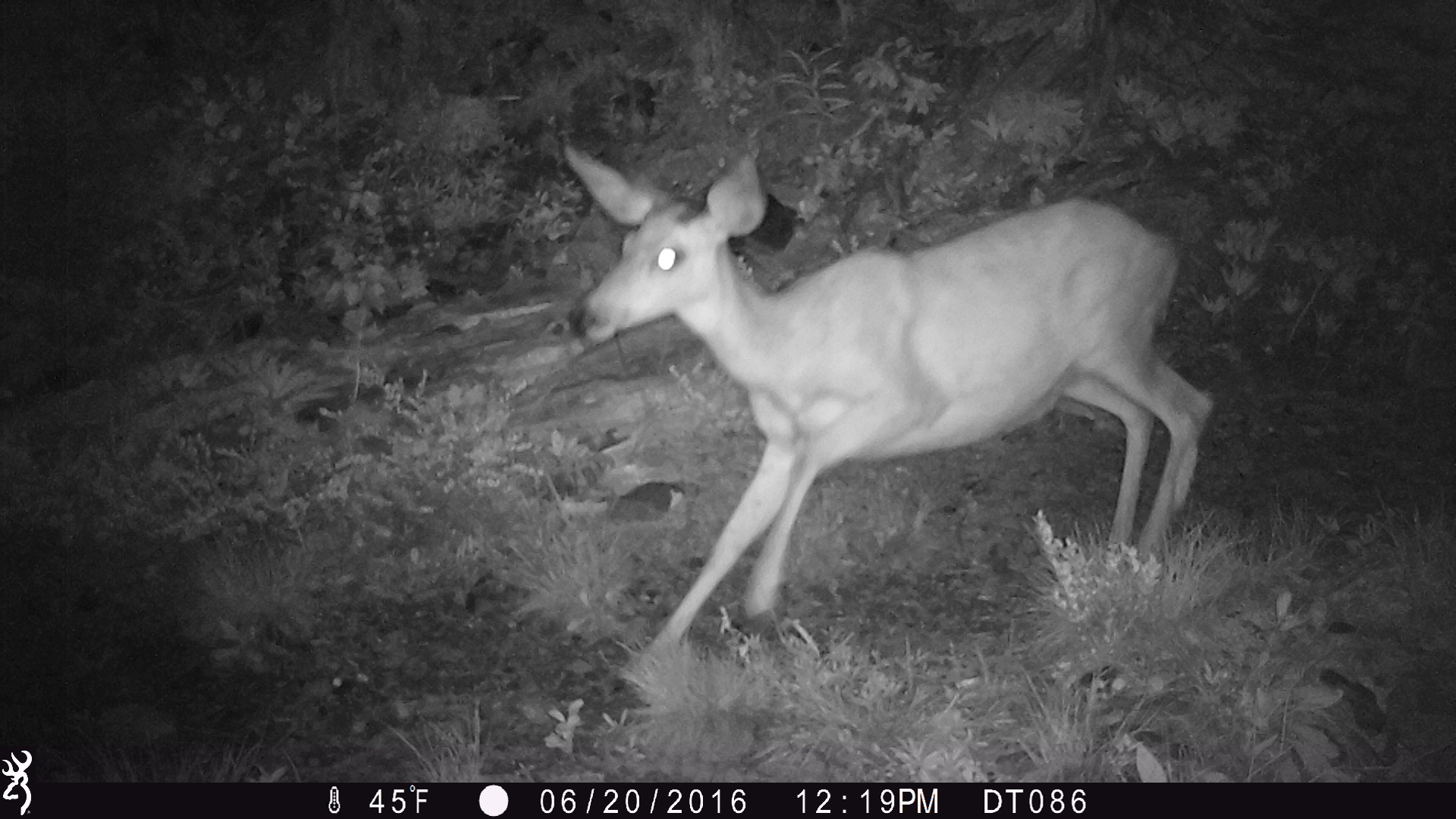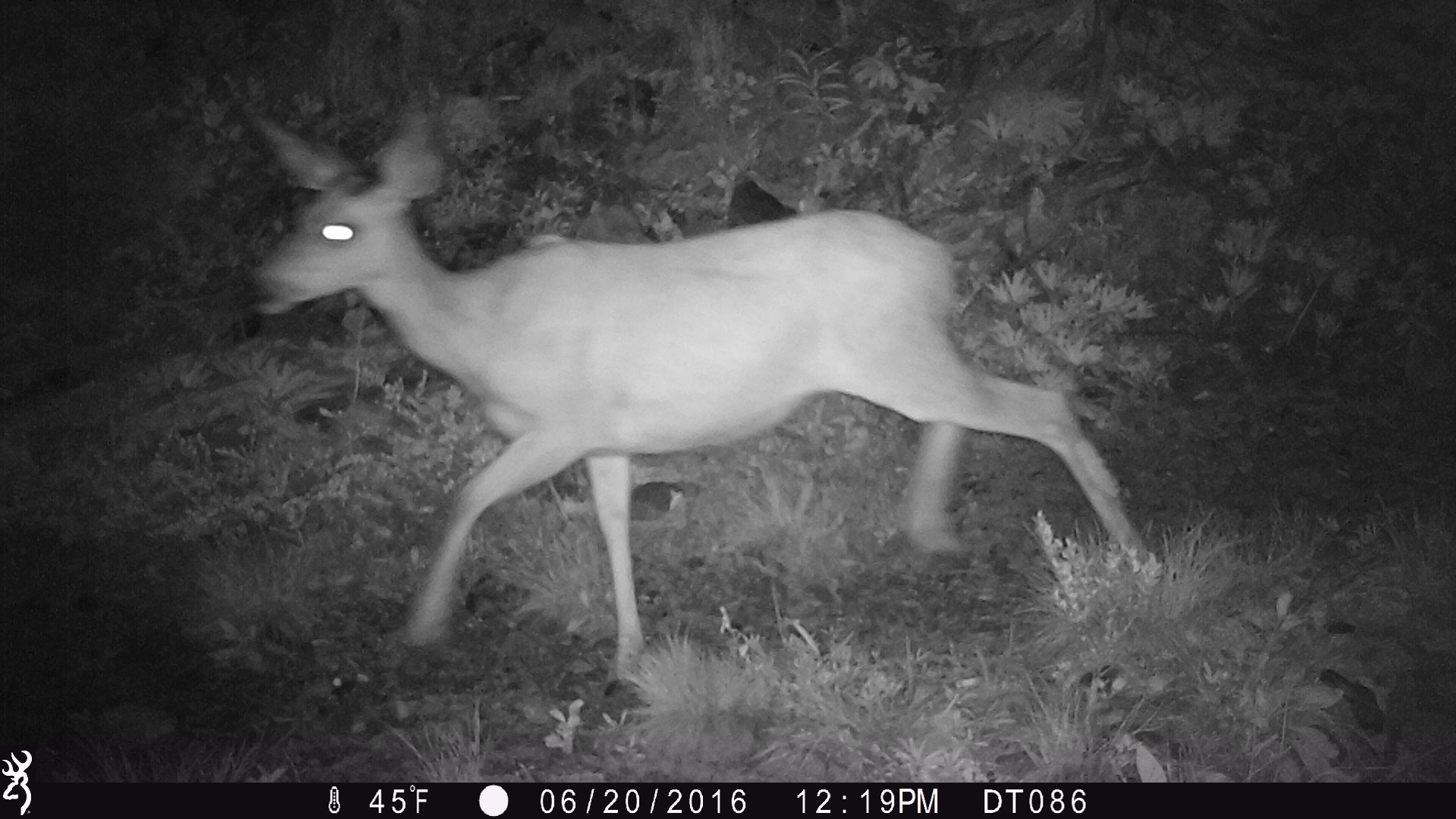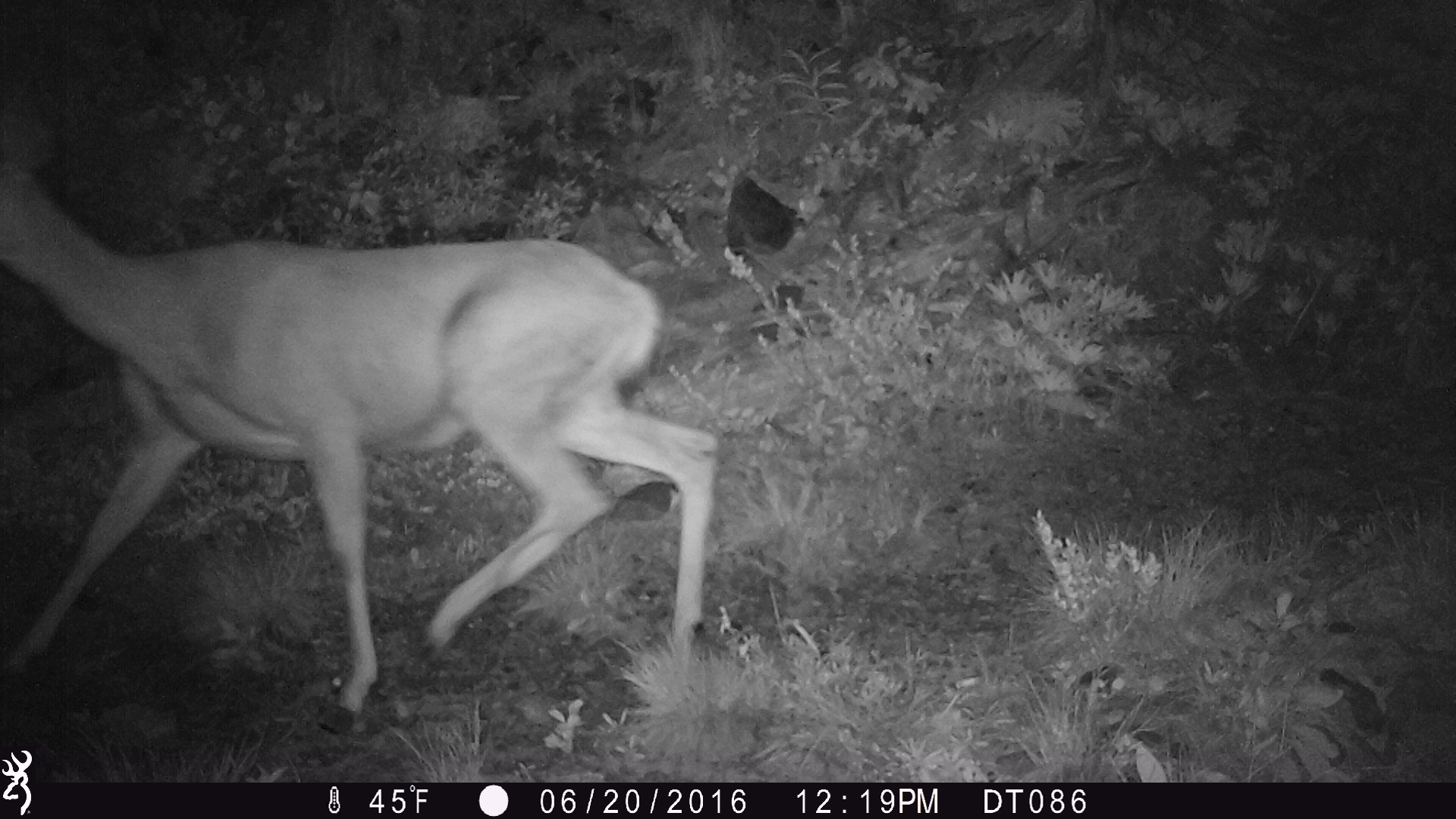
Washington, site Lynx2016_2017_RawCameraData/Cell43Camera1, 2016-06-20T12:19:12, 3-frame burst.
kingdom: Animalia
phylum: Chordata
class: Mammalia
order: Artiodactyla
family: Cervidae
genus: Odocoileus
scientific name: Odocoileus hemionus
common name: mule deer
Odocoileus hemionus (mule deer). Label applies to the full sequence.